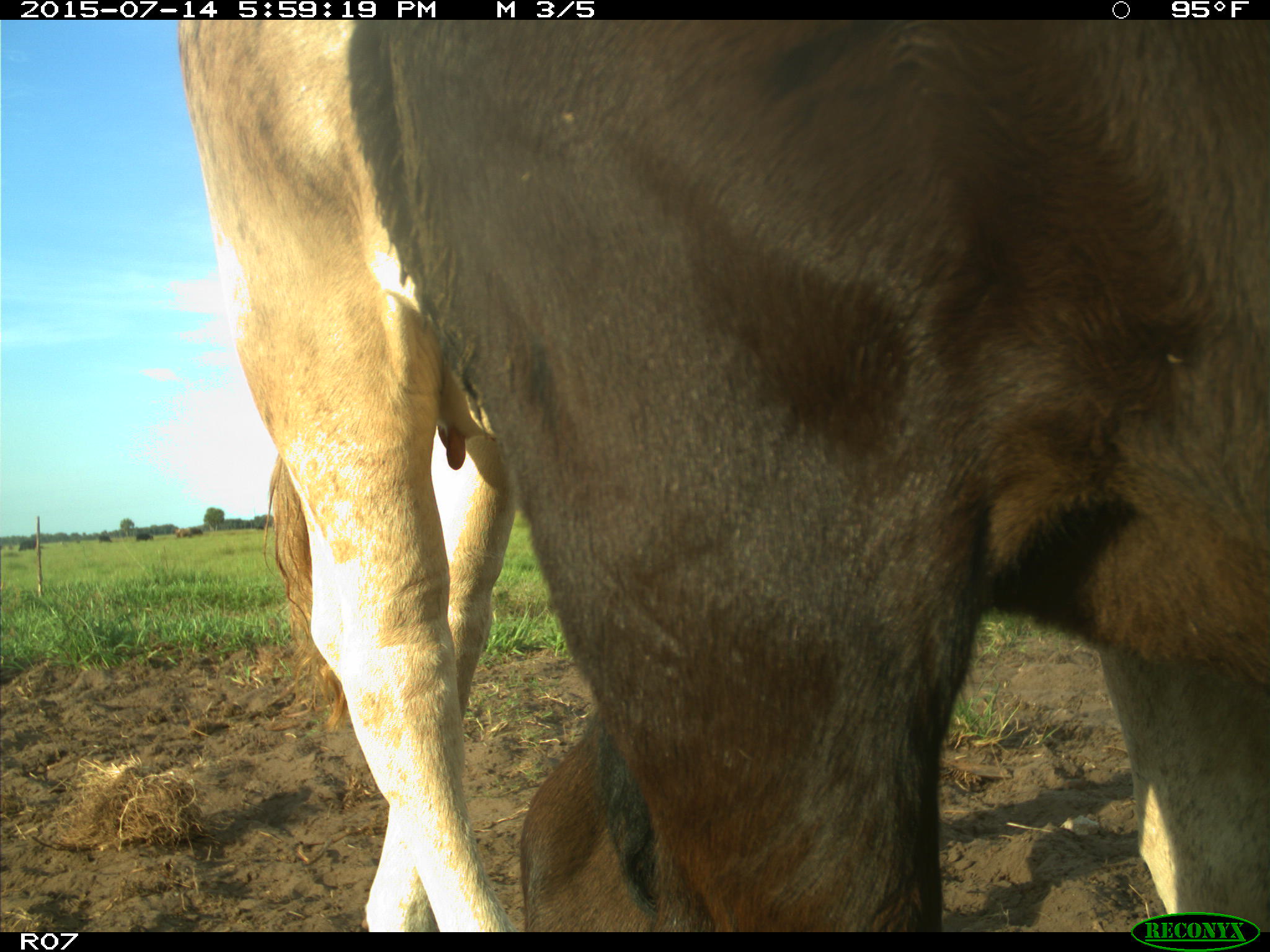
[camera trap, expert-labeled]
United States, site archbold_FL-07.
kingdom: Animalia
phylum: Chordata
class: Mammalia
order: Artiodactyla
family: Bovidae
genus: Bos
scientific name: Bos taurus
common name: domestic cow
Bos taurus (domestic cow).